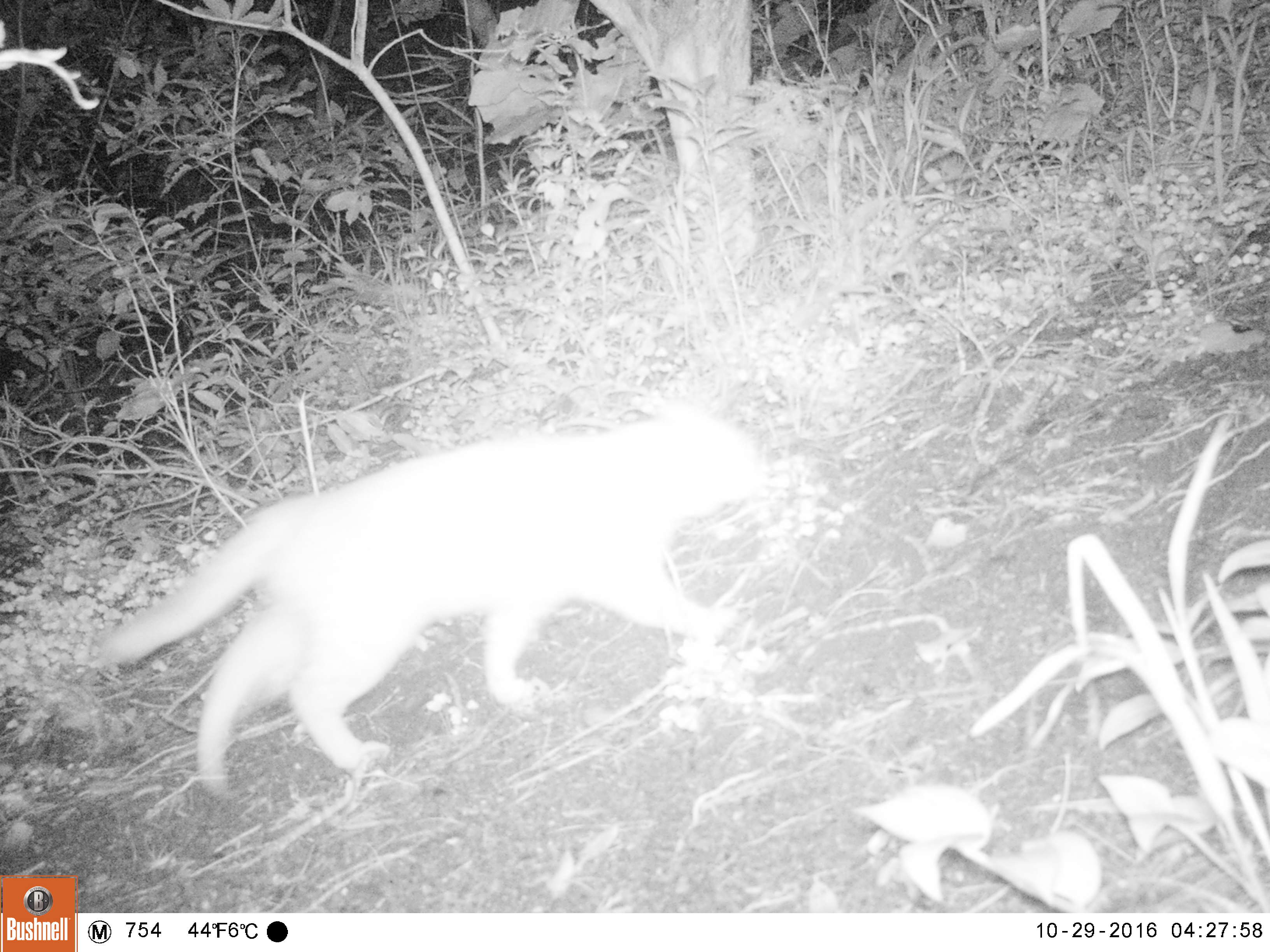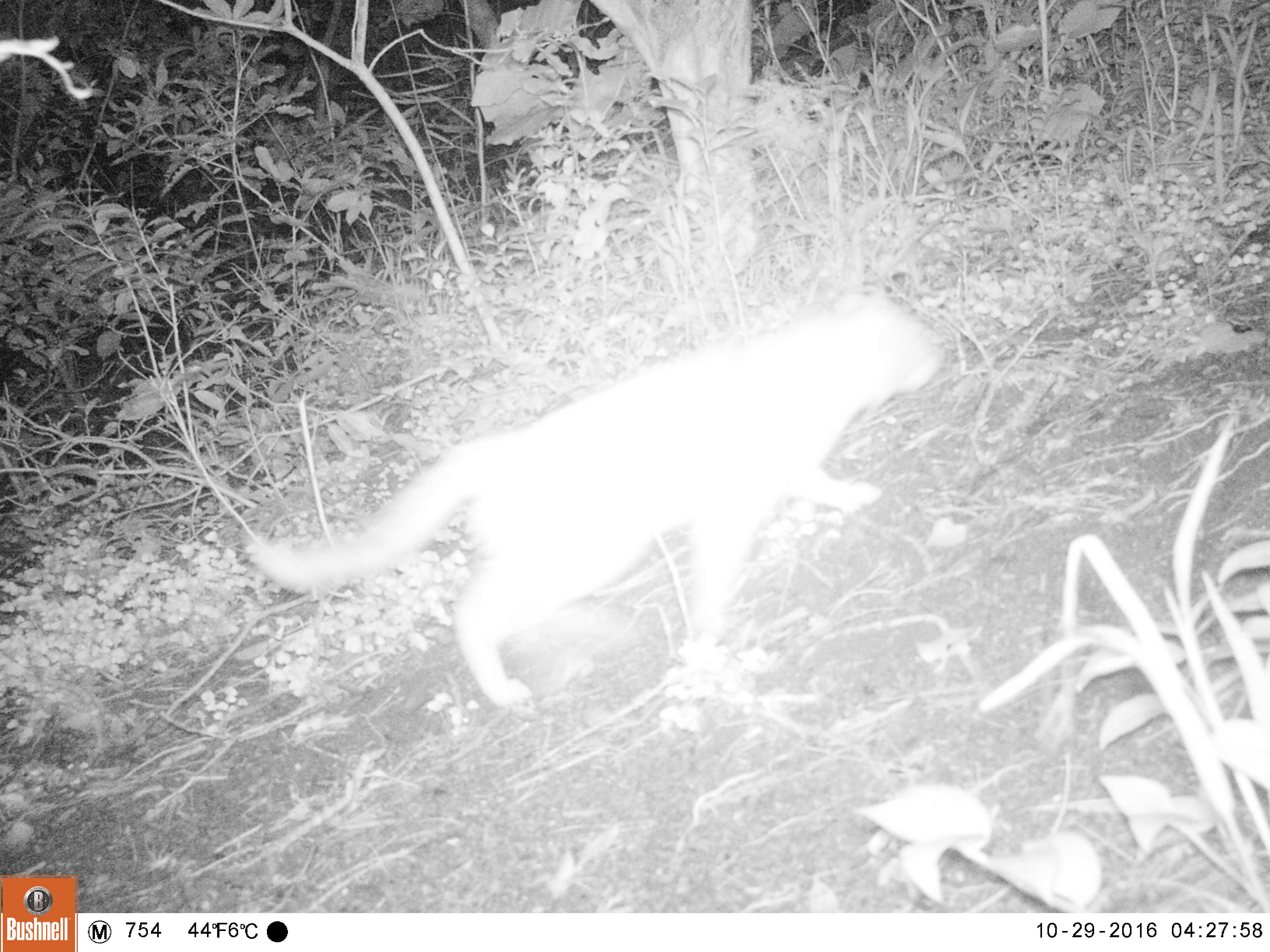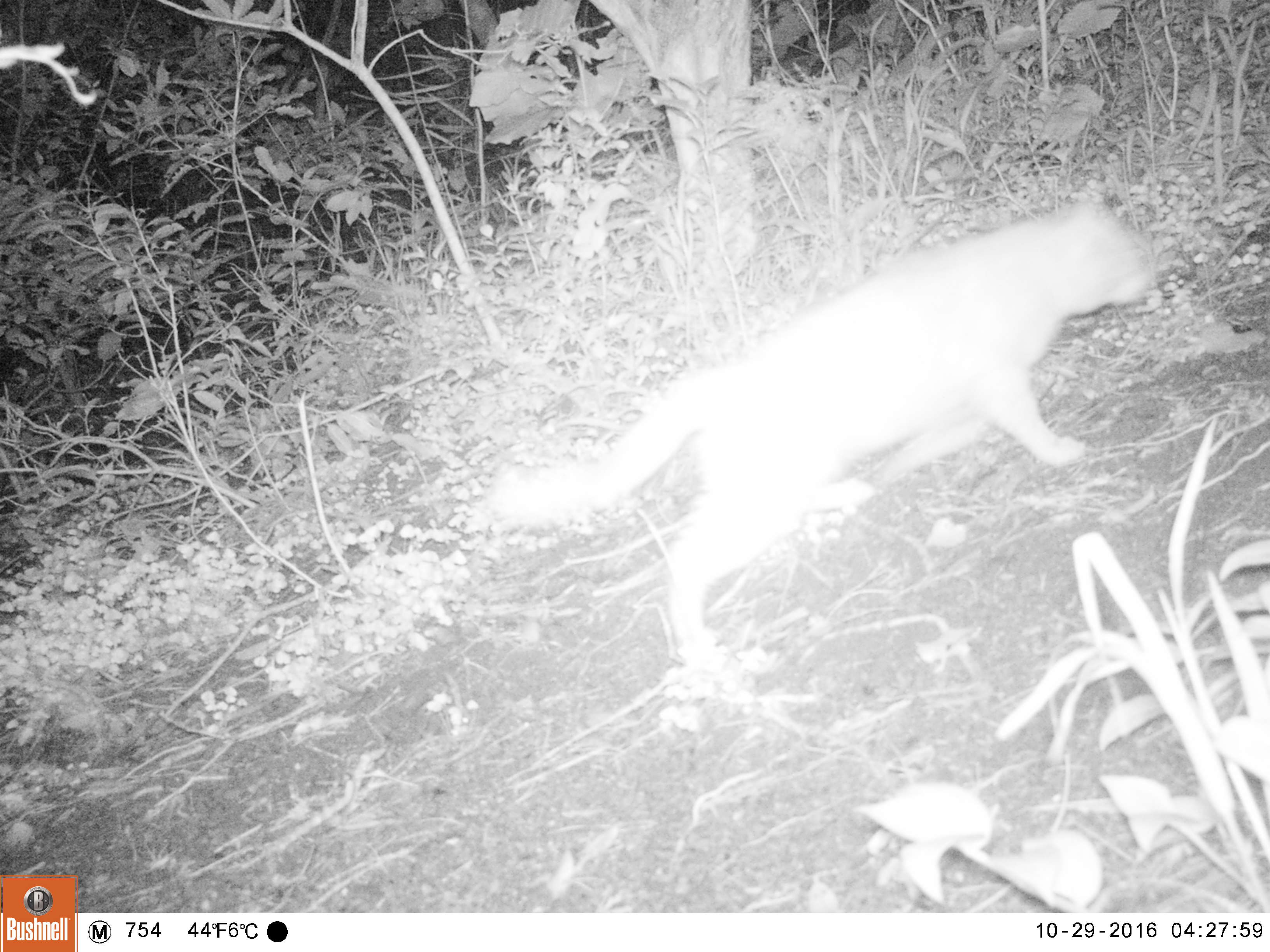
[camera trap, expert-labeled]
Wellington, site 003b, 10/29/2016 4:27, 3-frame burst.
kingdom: Animalia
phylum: Chordata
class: Mammalia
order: Carnivora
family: Felidae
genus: Felis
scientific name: Felis catus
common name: cat